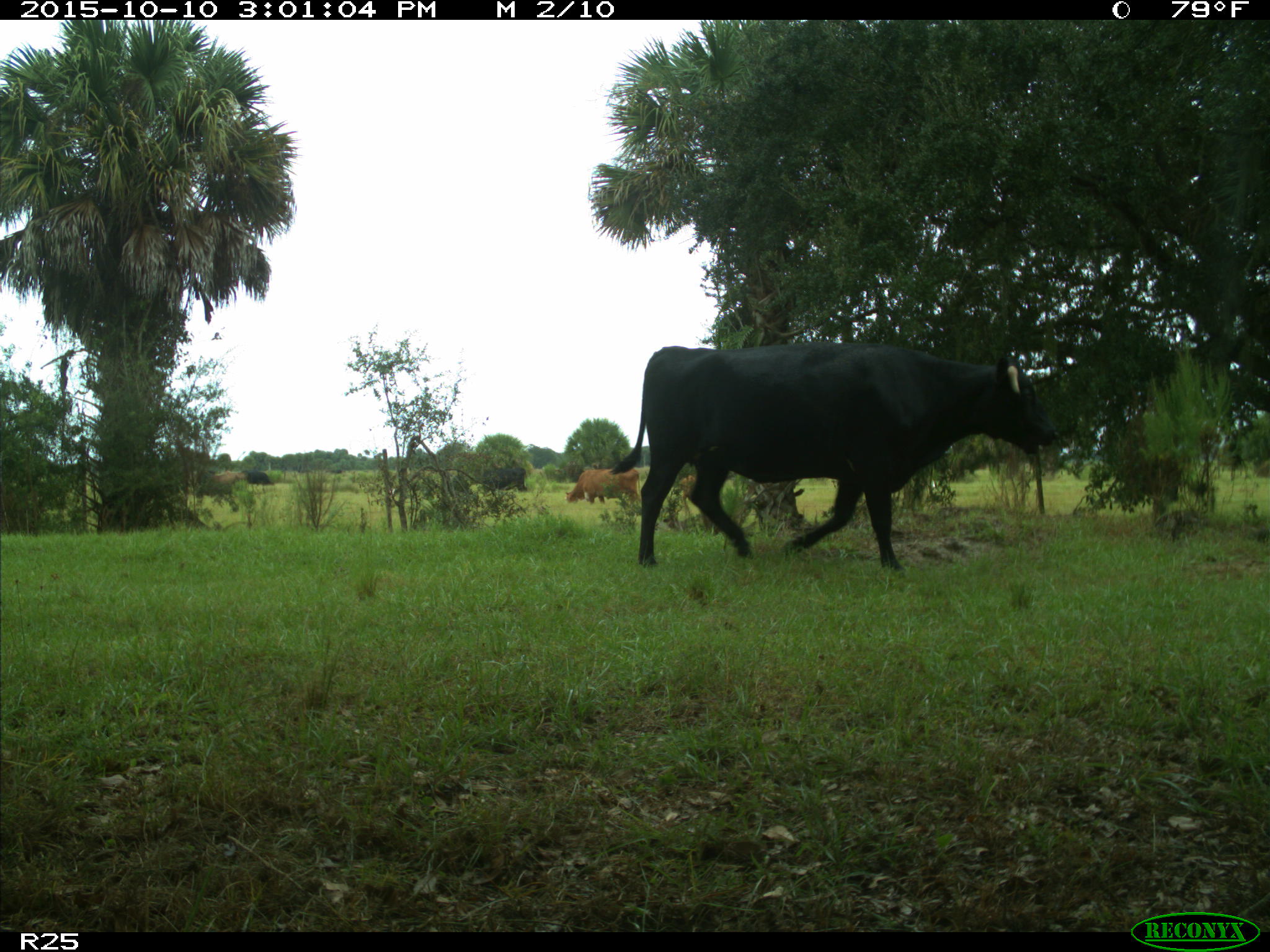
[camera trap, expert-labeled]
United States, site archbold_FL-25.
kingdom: Animalia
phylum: Chordata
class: Mammalia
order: Artiodactyla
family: Bovidae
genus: Bos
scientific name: Bos taurus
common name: domestic cow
Bos taurus (domestic cow).